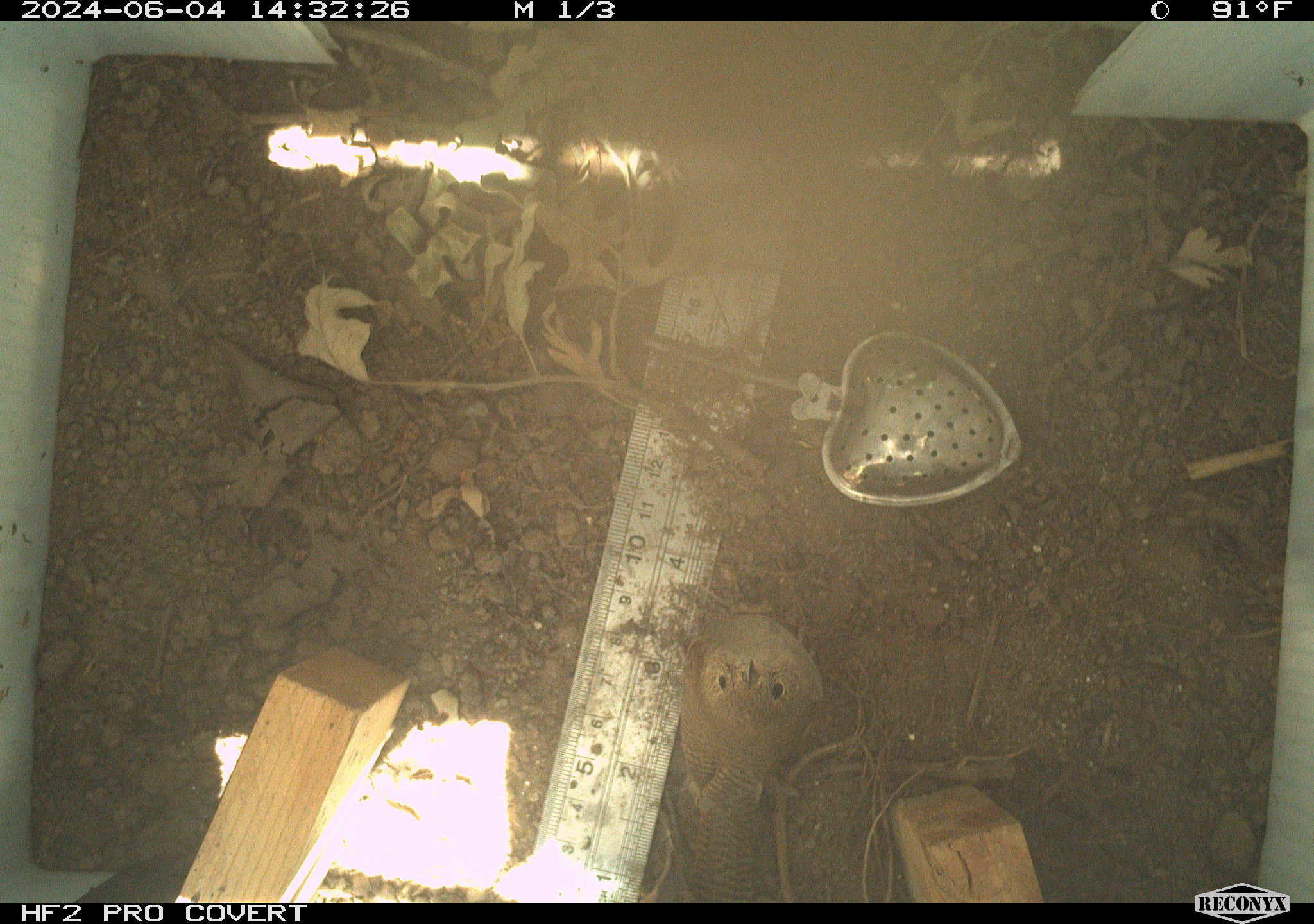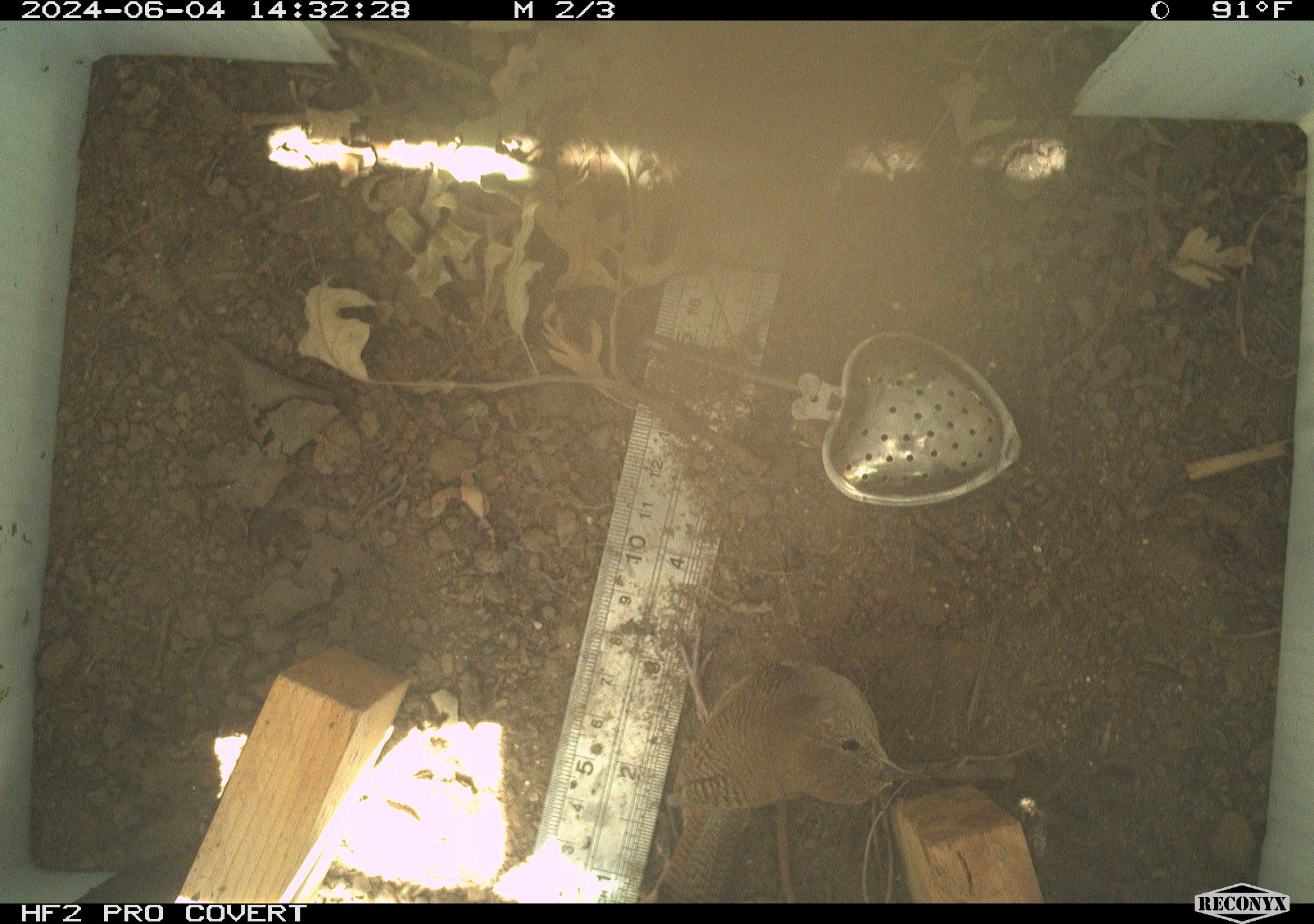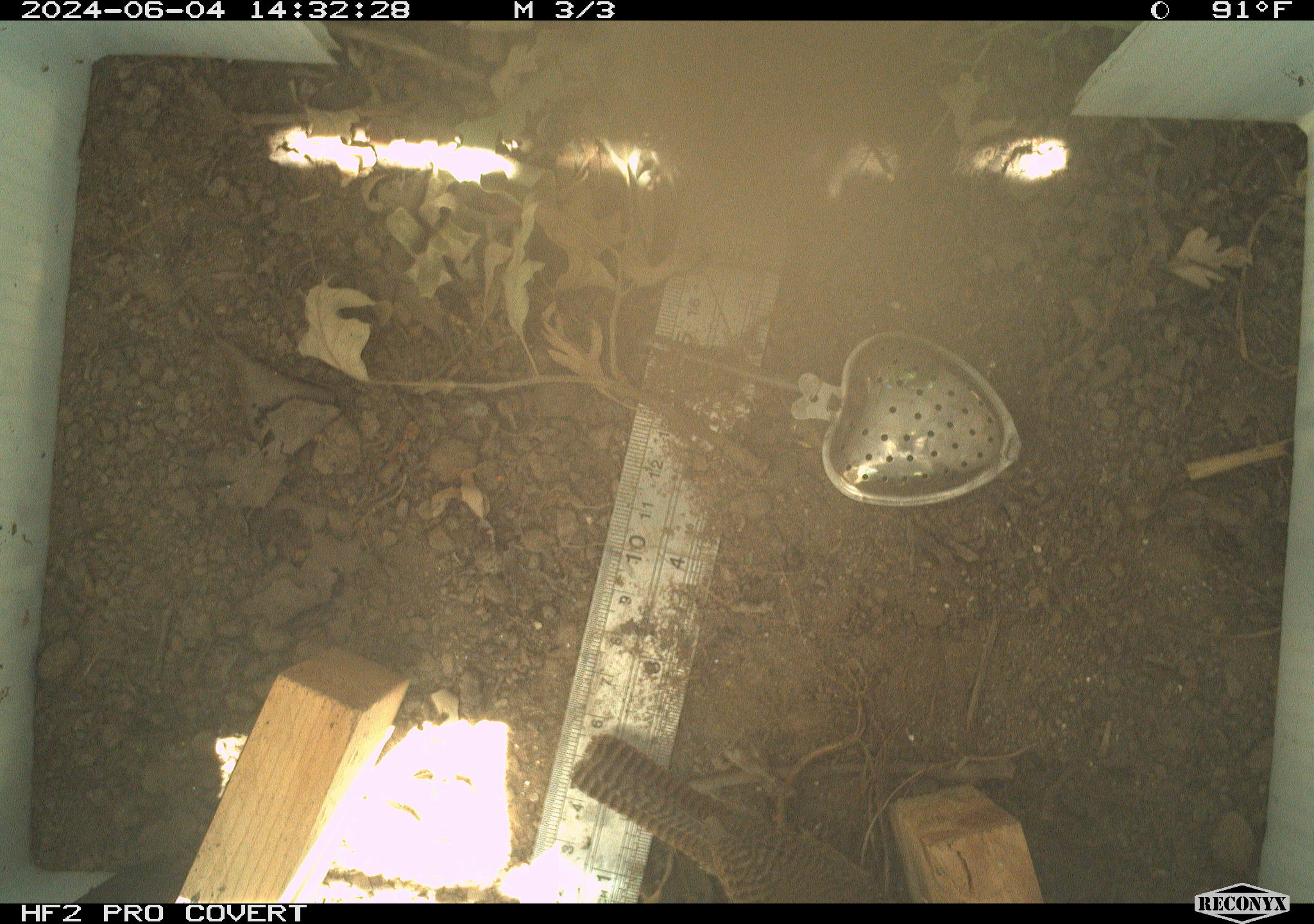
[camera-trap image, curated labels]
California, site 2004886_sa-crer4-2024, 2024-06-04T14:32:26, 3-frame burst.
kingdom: Animalia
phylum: Chordata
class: Aves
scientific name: Aves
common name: bird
Bird (Aves).